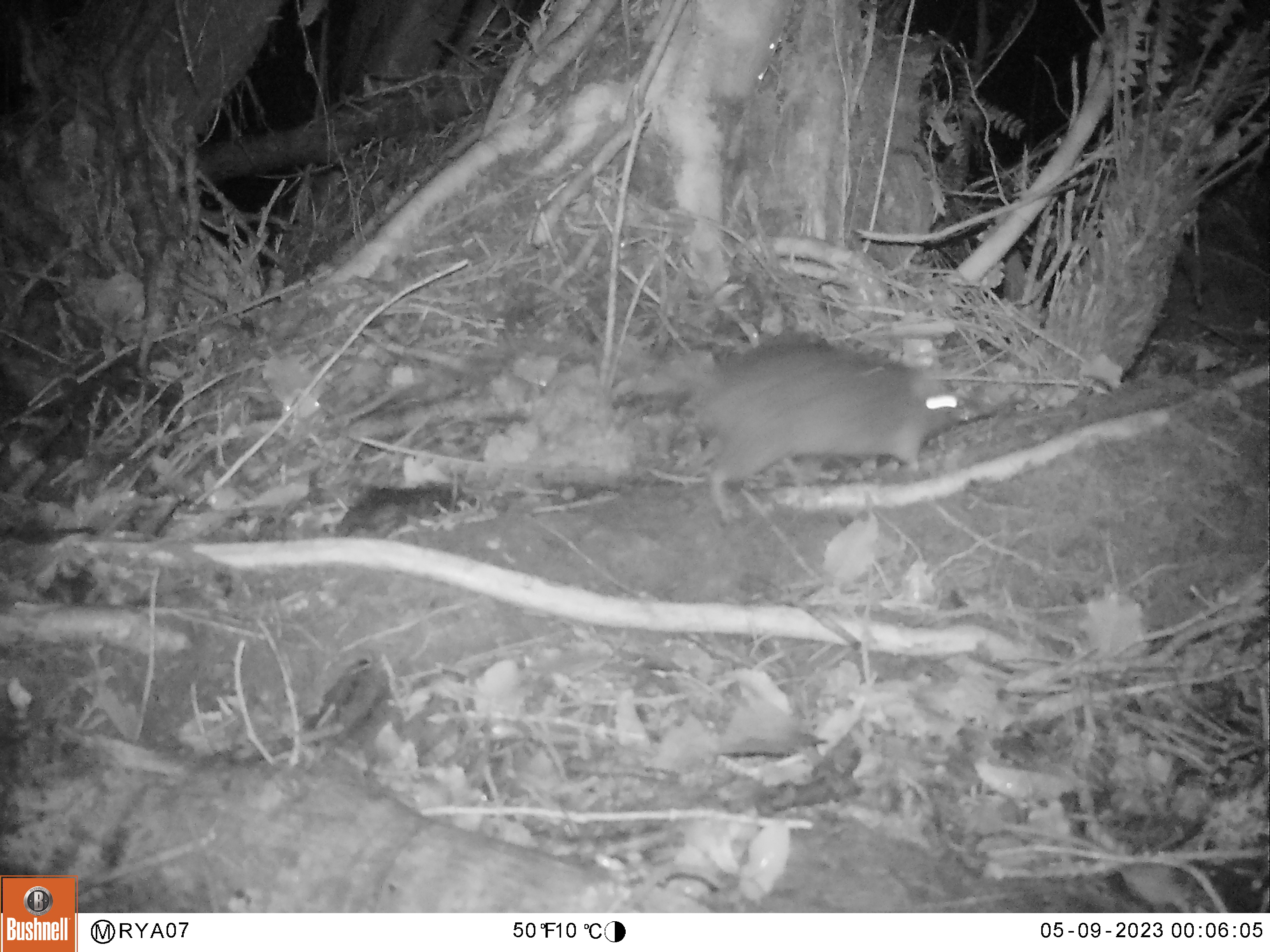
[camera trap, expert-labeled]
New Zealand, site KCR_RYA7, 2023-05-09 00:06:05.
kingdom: Animalia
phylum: Chordata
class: Mammalia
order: Rodentia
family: Muridae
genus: Rattus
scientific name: Rattus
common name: rat